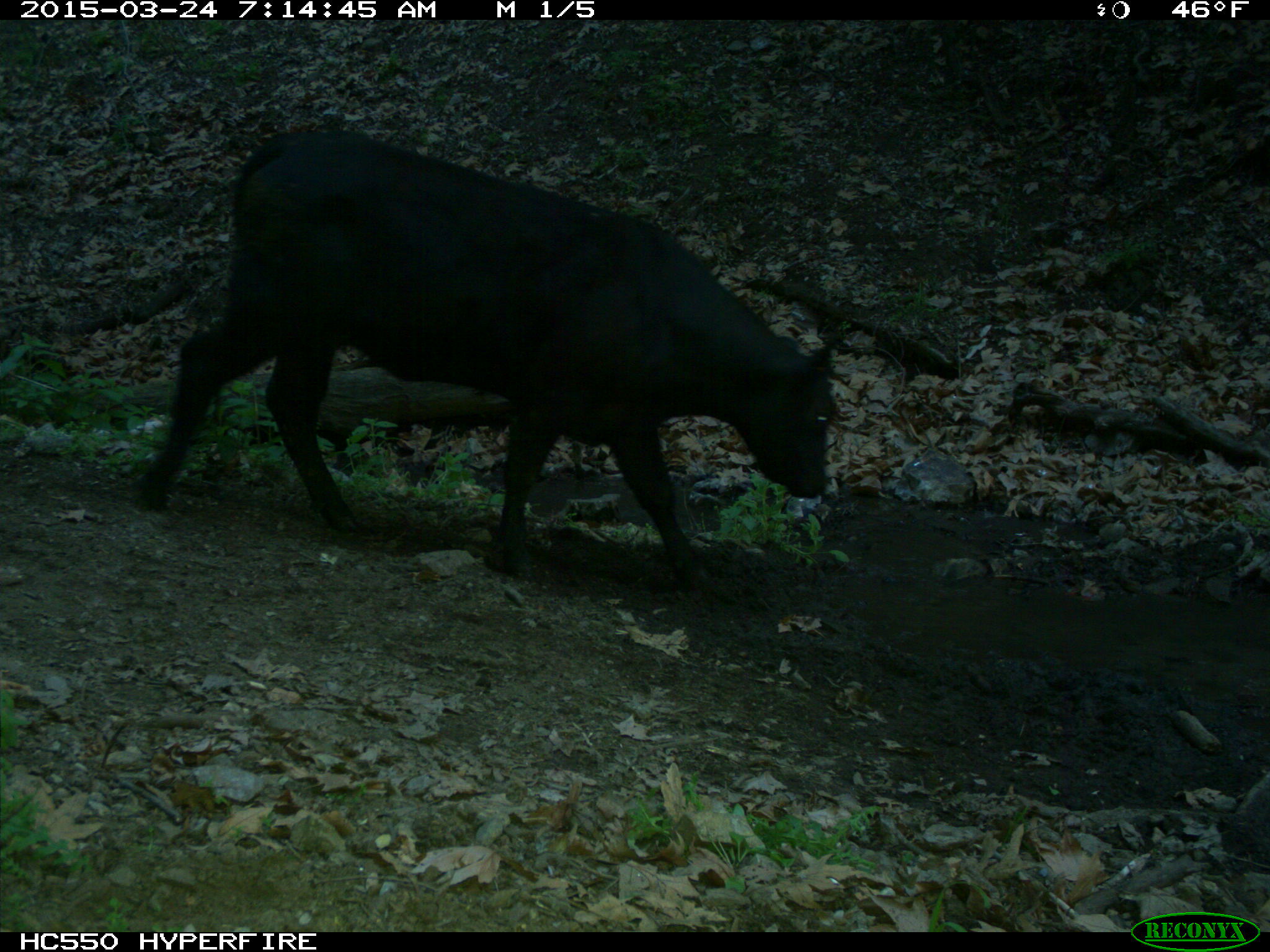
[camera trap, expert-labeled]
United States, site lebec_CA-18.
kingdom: Animalia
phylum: Chordata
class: Mammalia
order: Artiodactyla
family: Bovidae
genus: Bos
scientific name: Bos taurus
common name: domestic cow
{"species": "Bos taurus (domestic cow)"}